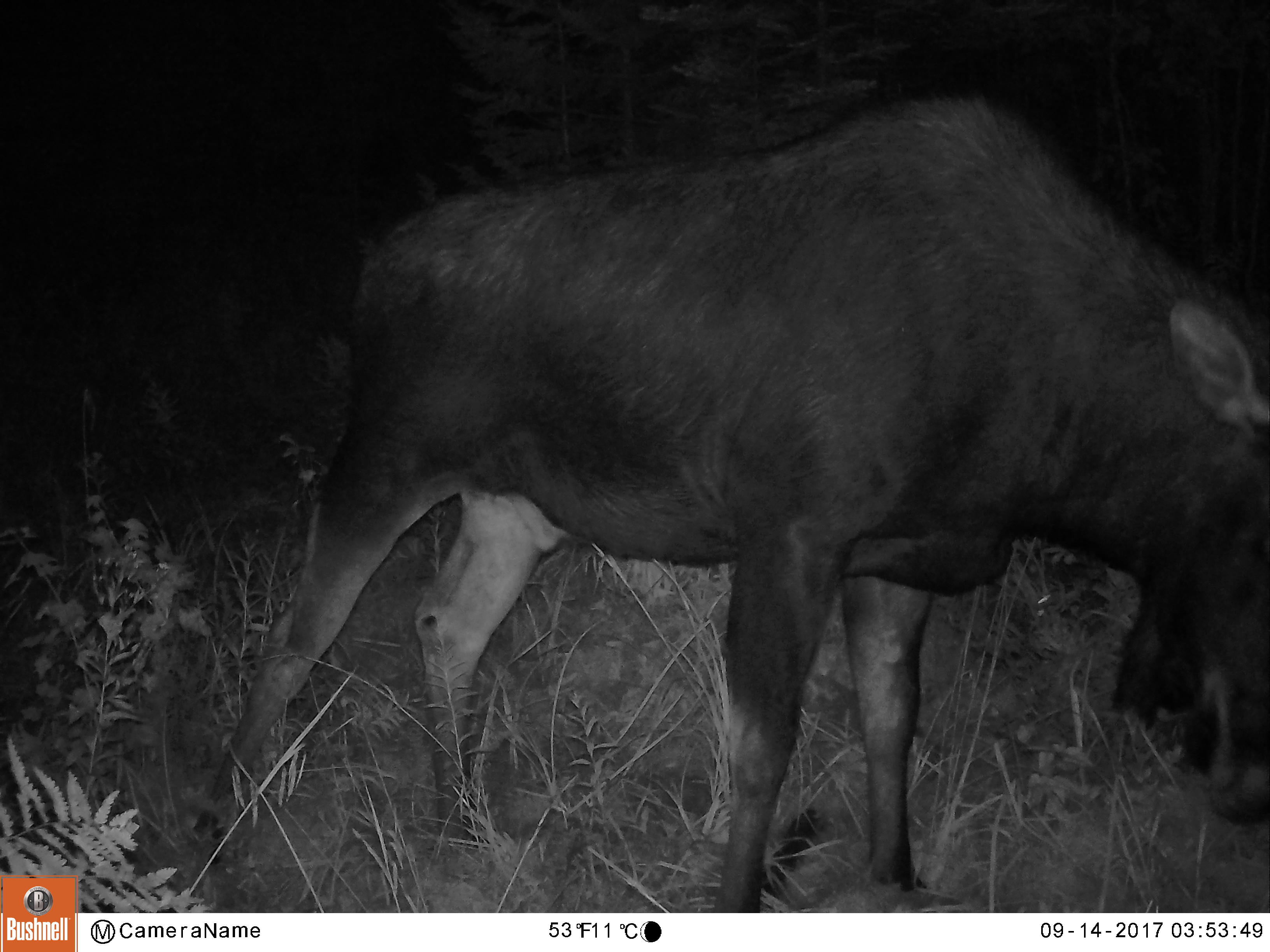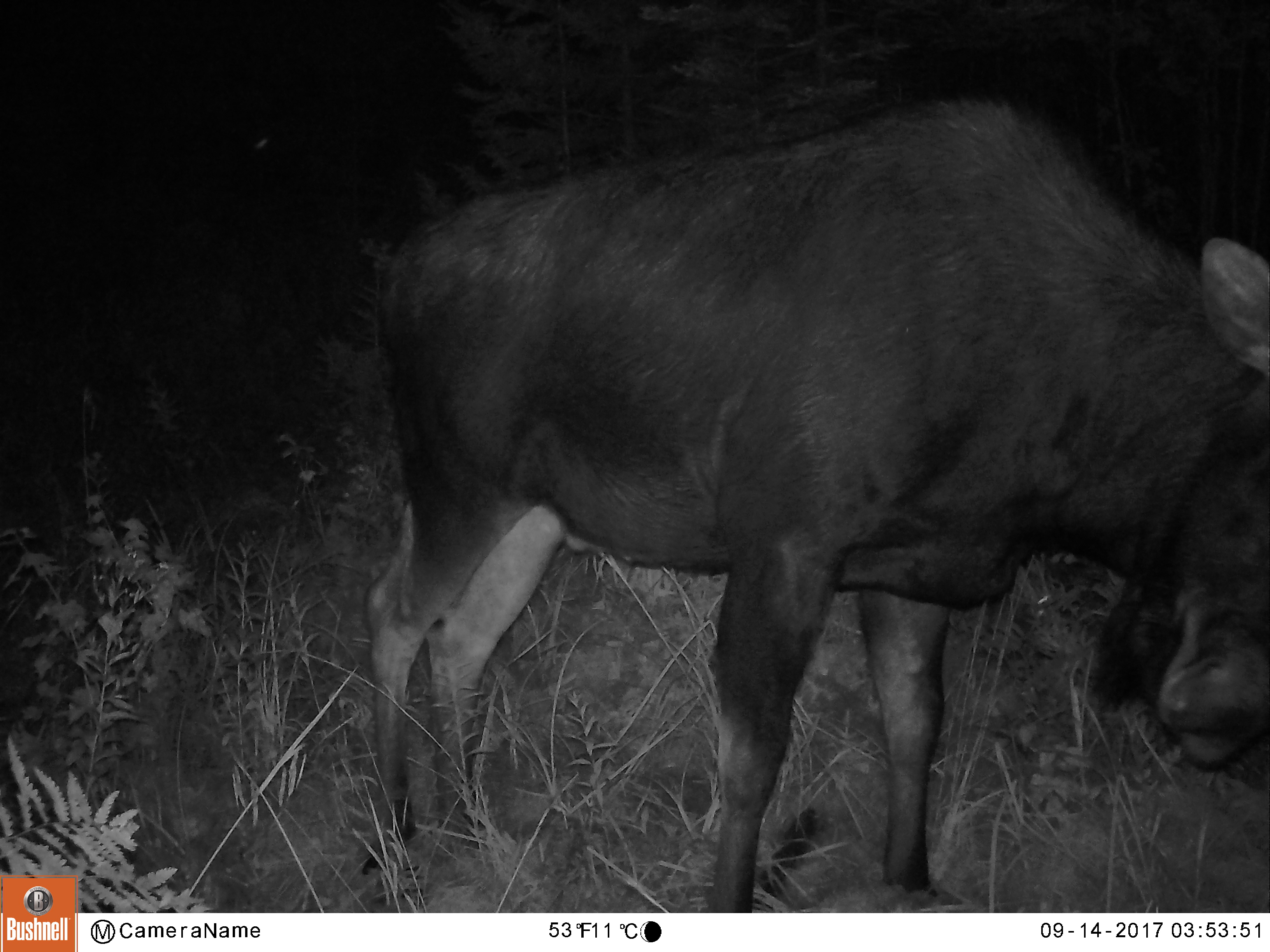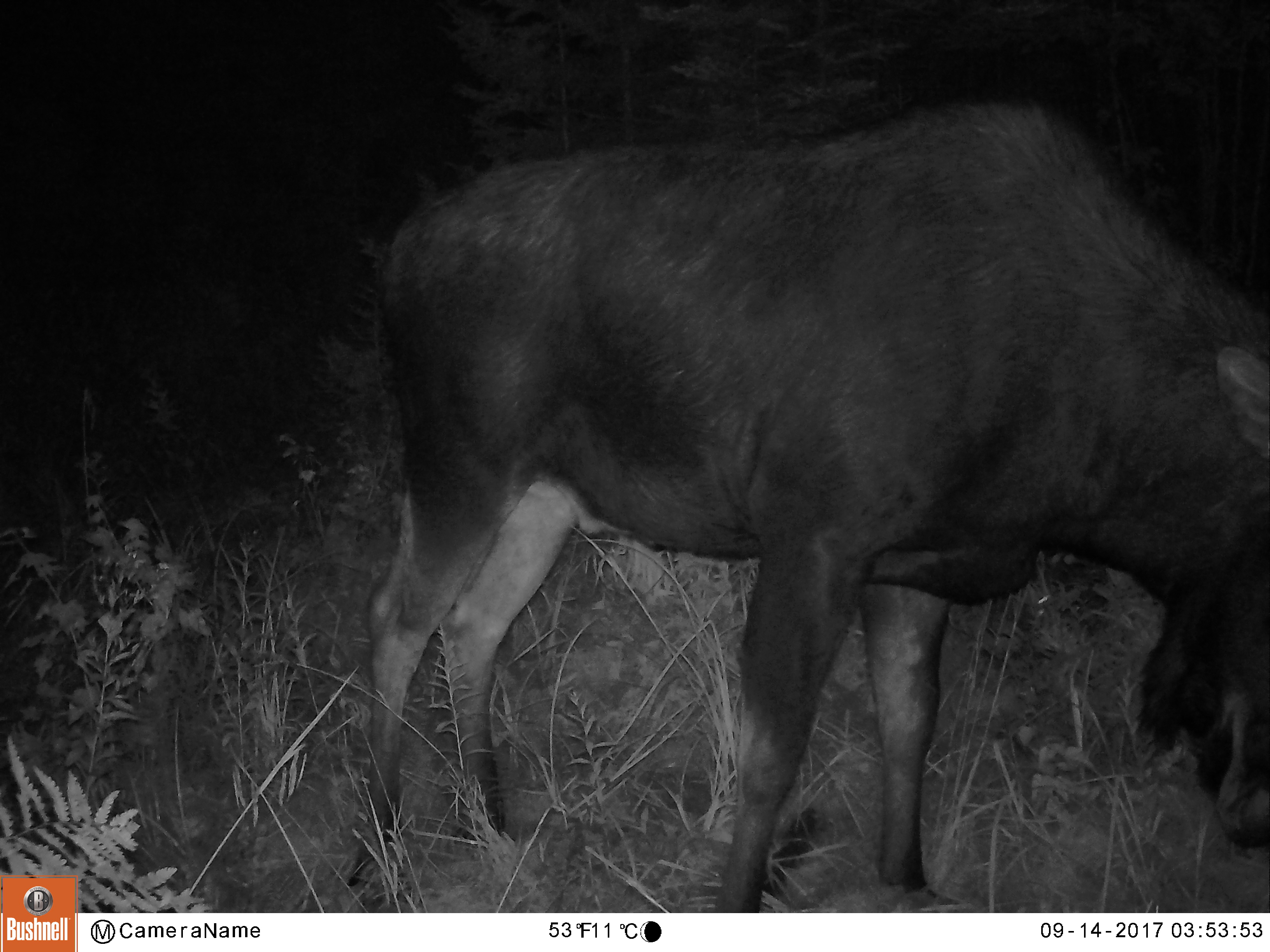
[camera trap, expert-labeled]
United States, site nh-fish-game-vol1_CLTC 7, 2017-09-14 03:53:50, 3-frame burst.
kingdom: Animalia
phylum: Chordata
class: Mammalia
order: Artiodactyla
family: Cervidae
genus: Alces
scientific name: Alces alces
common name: moose